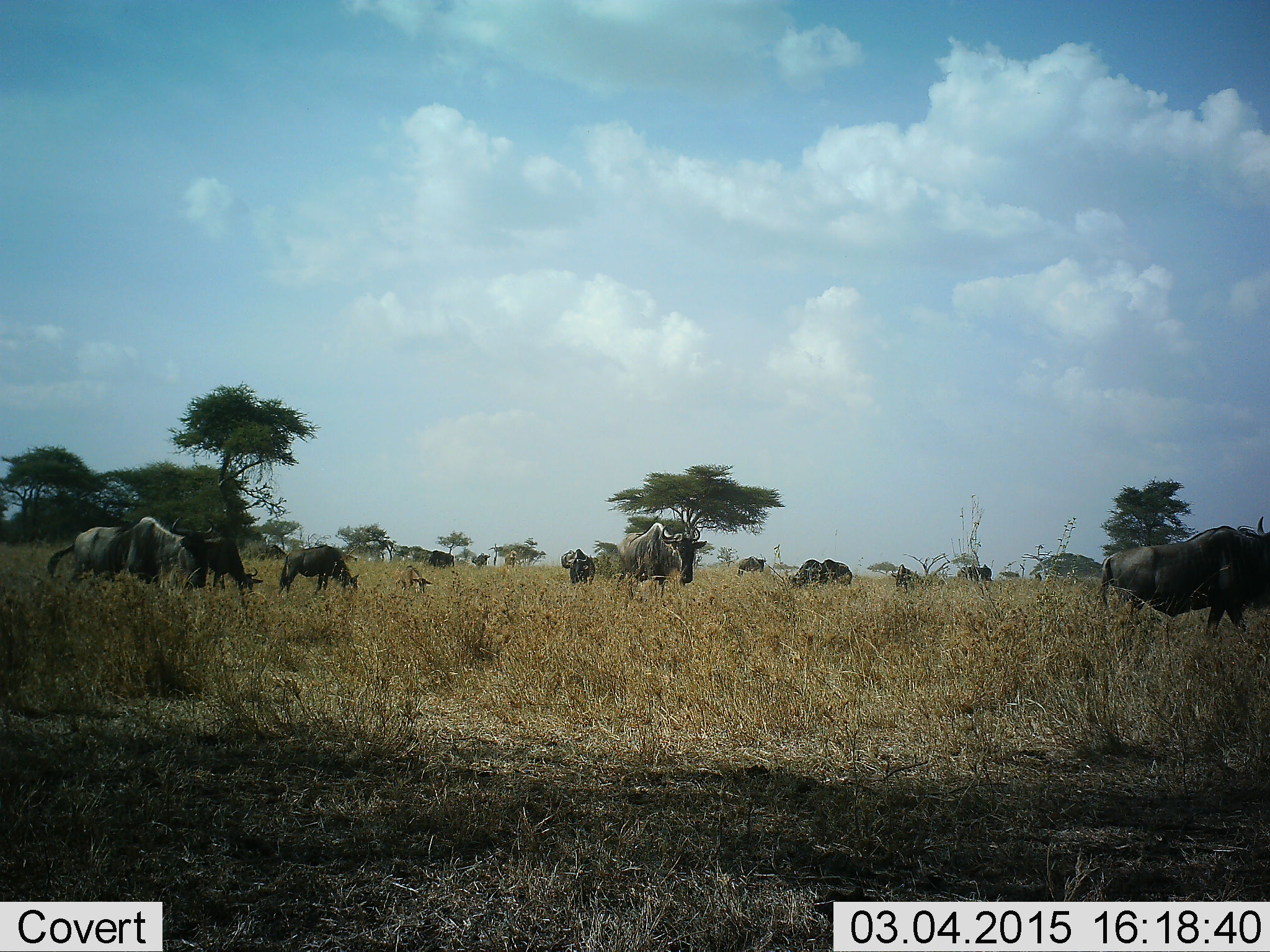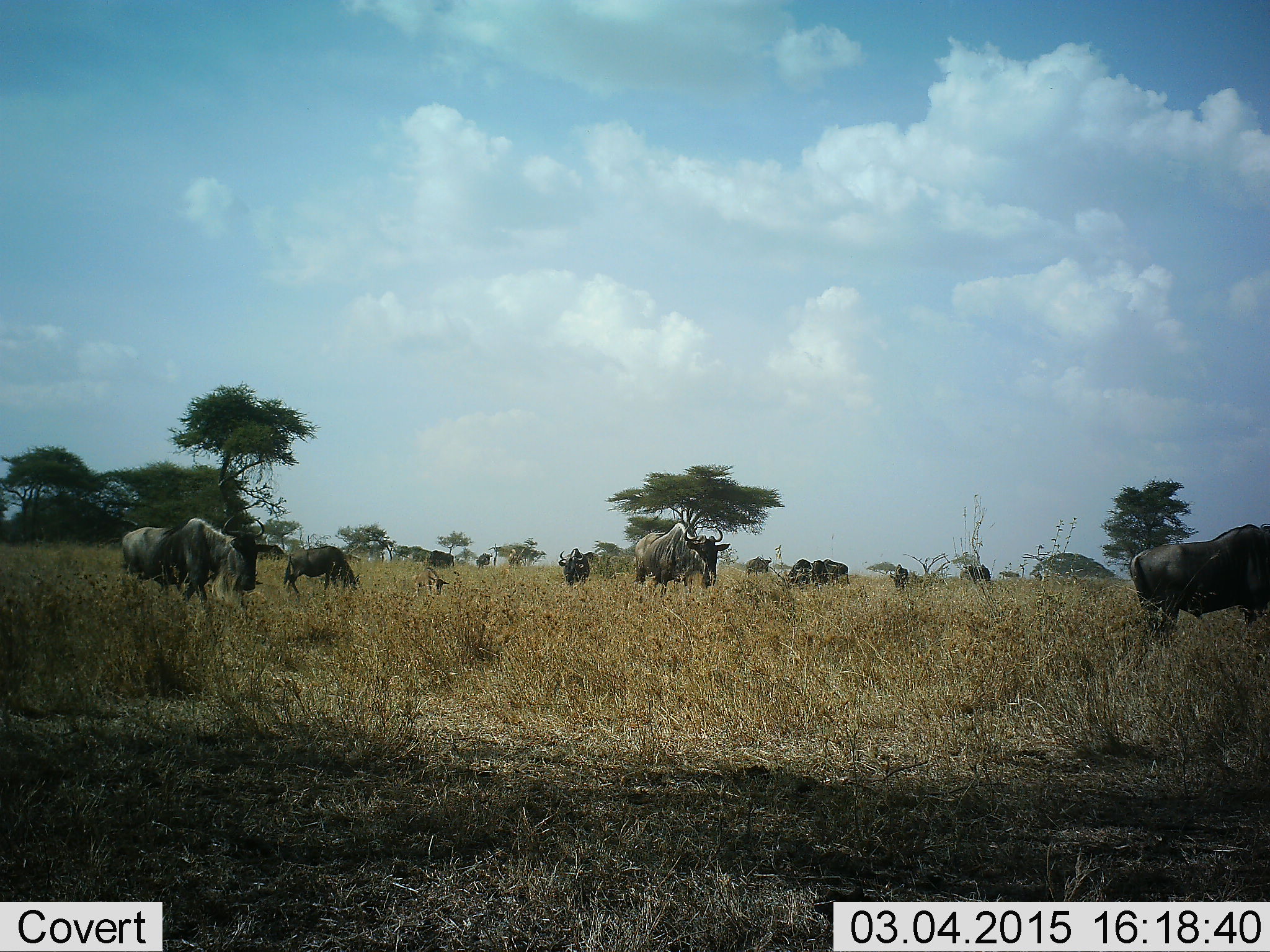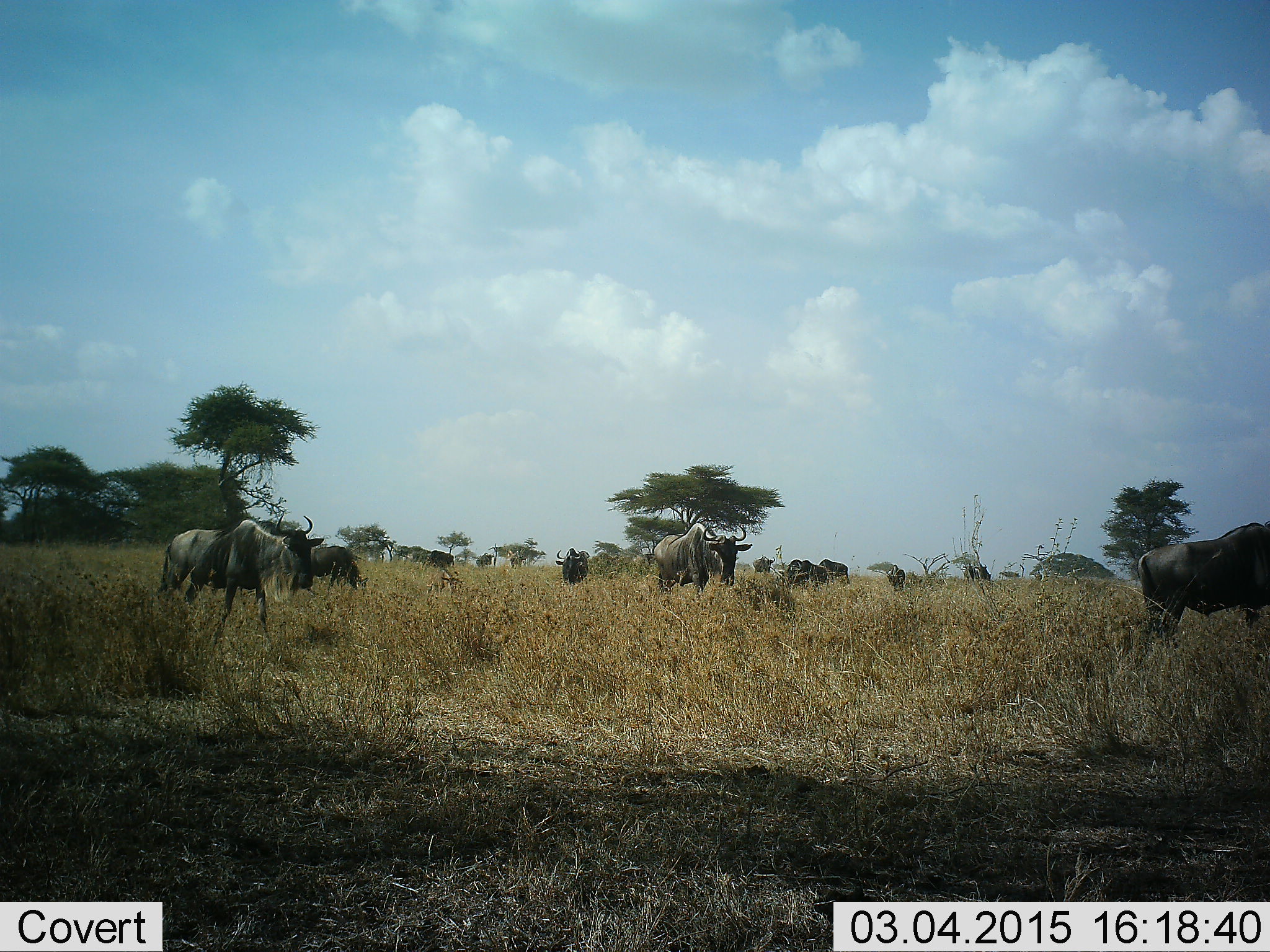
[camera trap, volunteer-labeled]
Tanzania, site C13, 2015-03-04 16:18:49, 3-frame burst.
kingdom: Animalia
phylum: Chordata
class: Mammalia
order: Artiodactyla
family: Bovidae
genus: Connochaetes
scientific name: Connochaetes taurinus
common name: blue wildebeest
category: wildebeest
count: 11-50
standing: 60%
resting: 0%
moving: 50%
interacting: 0%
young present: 40%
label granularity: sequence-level